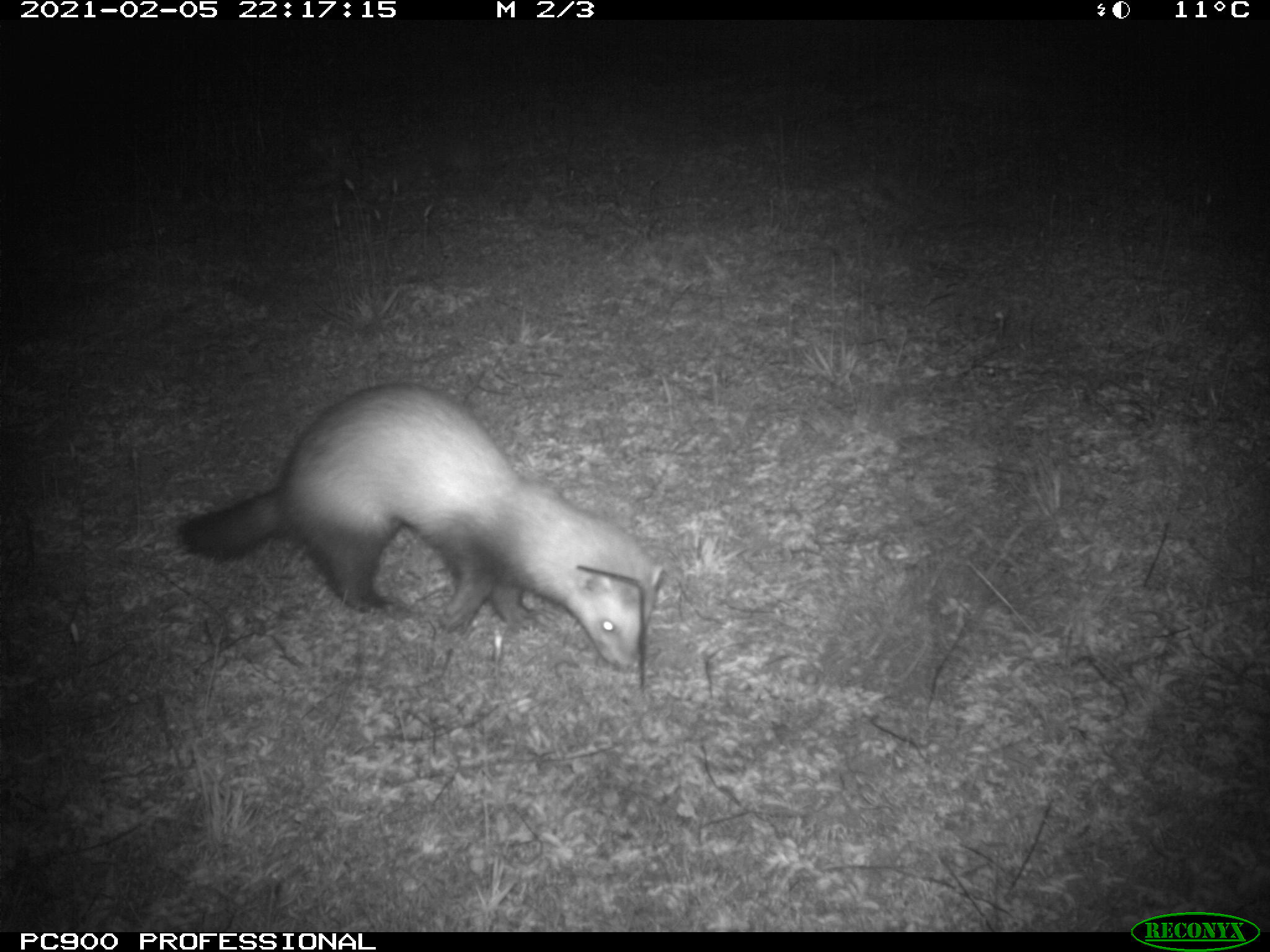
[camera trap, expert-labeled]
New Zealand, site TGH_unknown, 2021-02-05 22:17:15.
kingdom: Animalia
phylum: Chordata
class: Mammalia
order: Carnivora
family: Mustelidae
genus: Mustela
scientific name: Mustela furo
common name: ferret